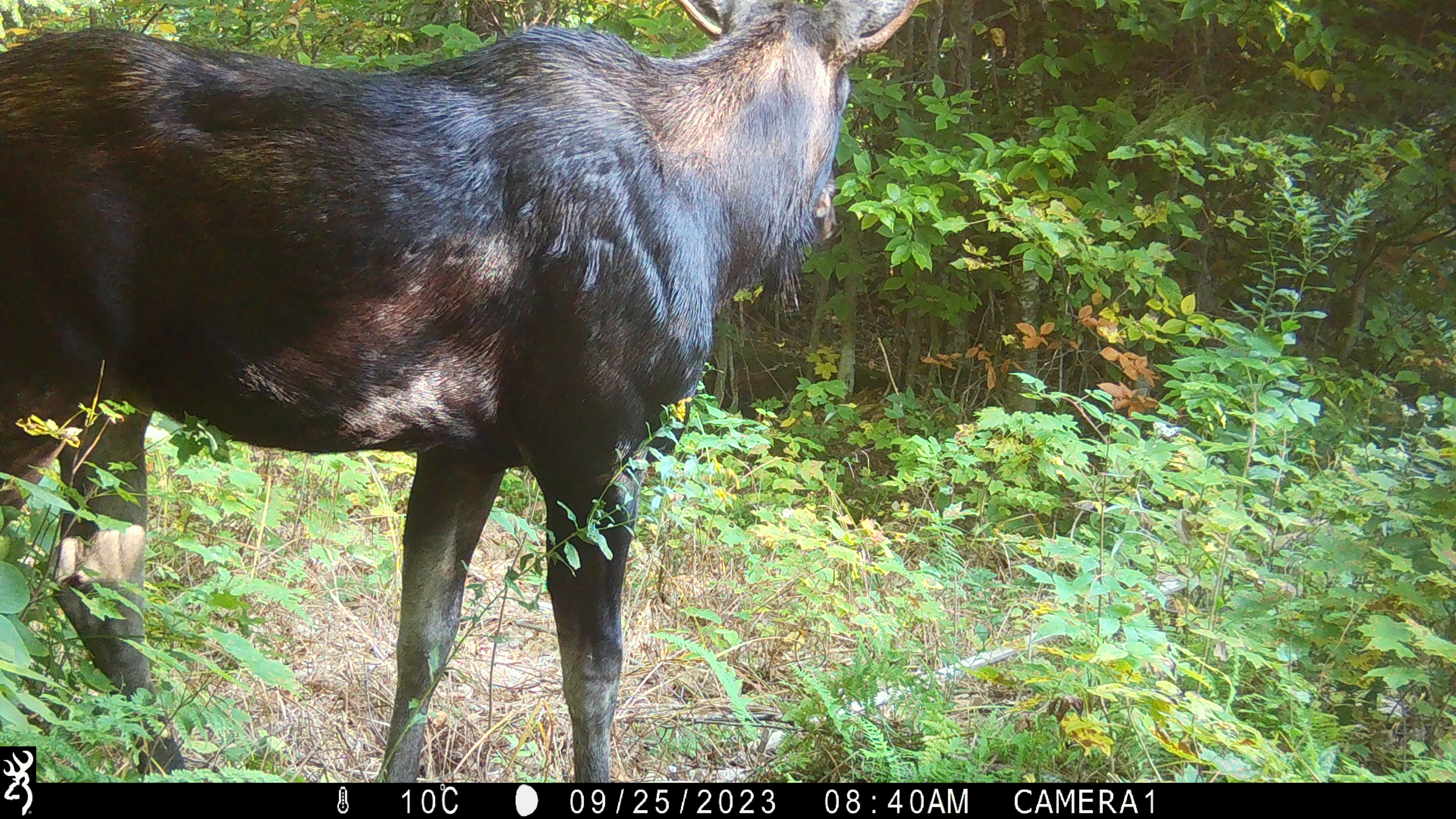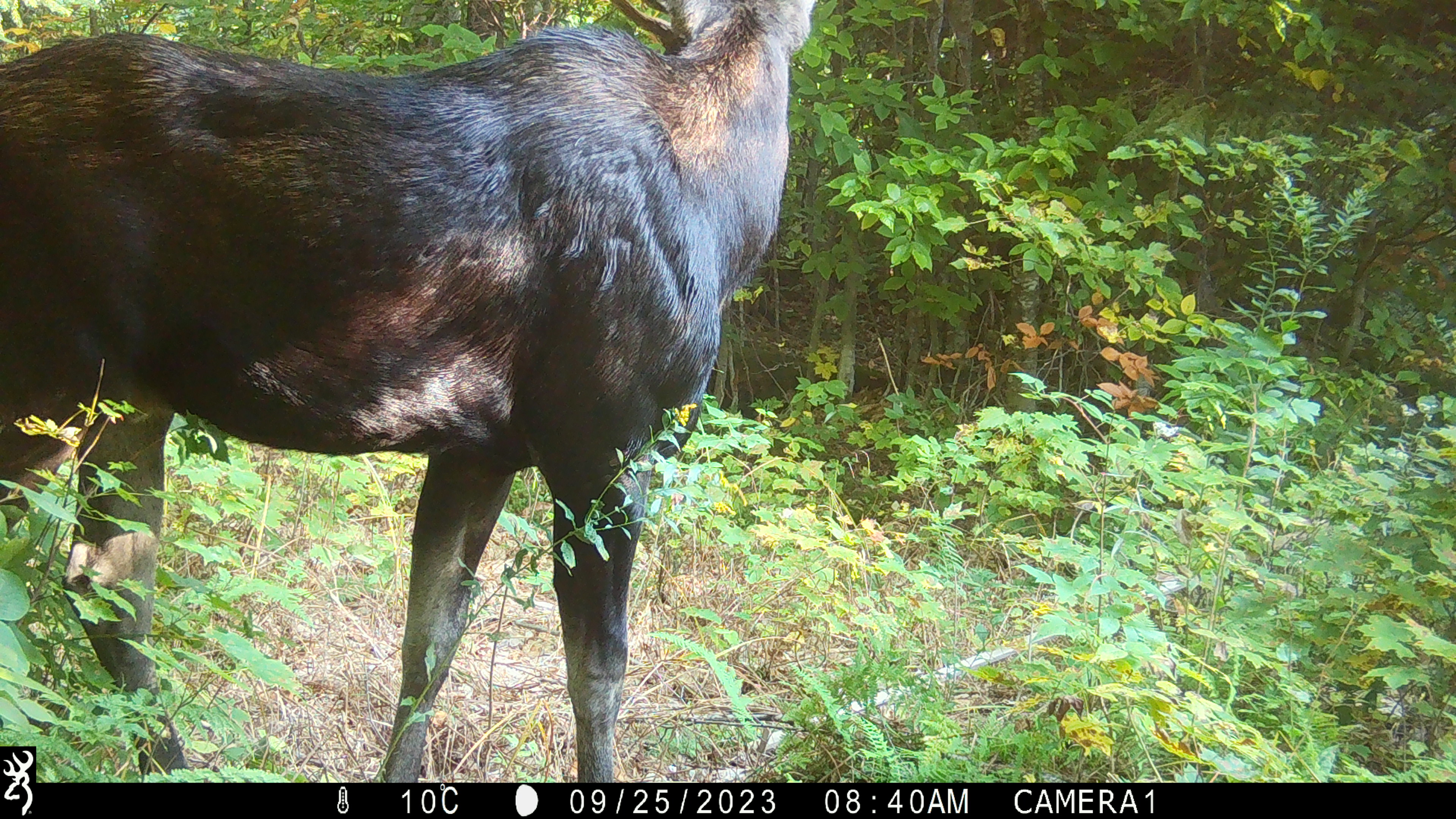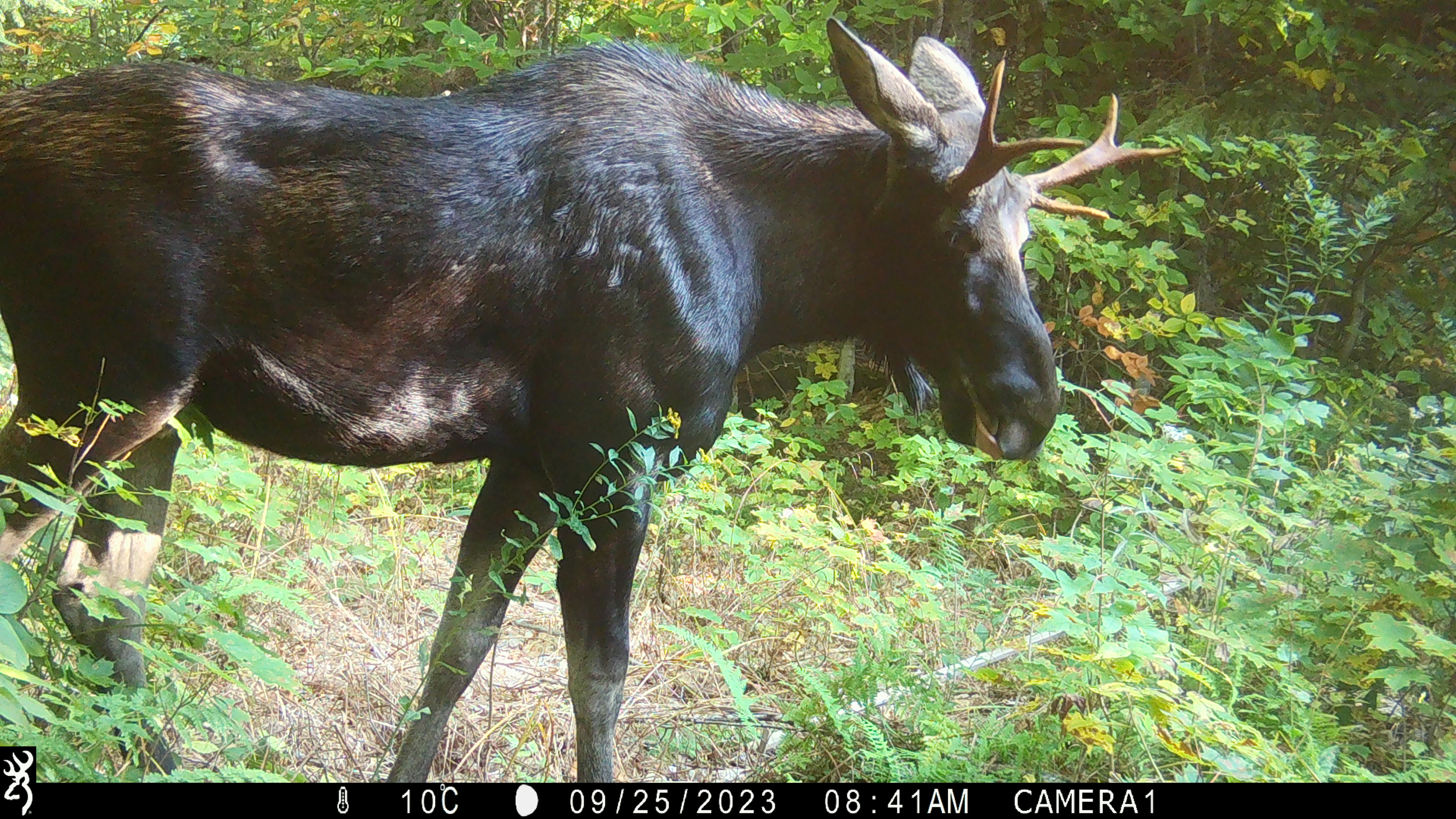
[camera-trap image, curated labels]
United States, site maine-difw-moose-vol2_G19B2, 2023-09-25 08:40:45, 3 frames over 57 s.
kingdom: Animalia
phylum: Chordata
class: Mammalia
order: Artiodactyla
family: Cervidae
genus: Alces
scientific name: Alces alces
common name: moose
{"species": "moose (Alces alces)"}